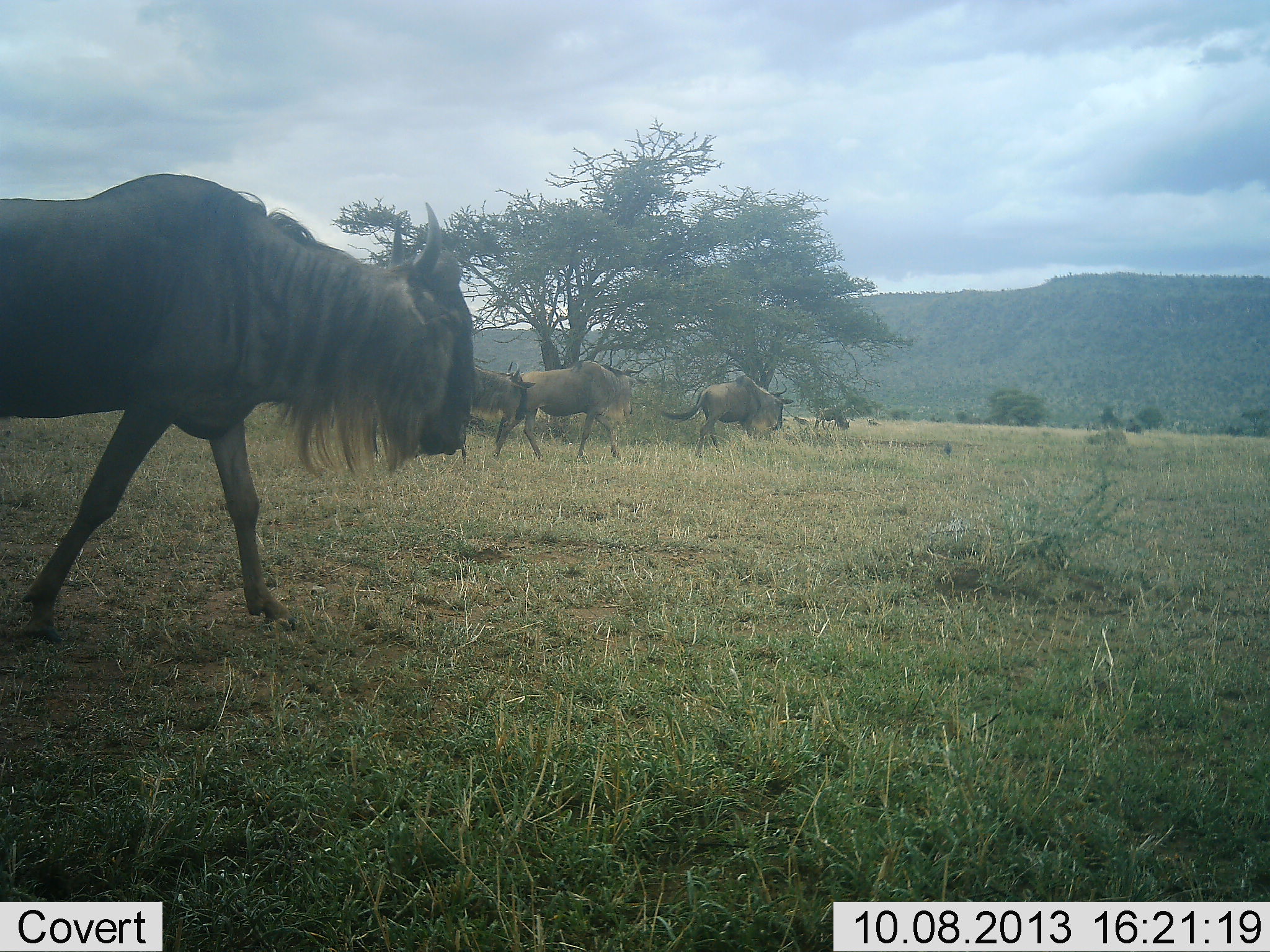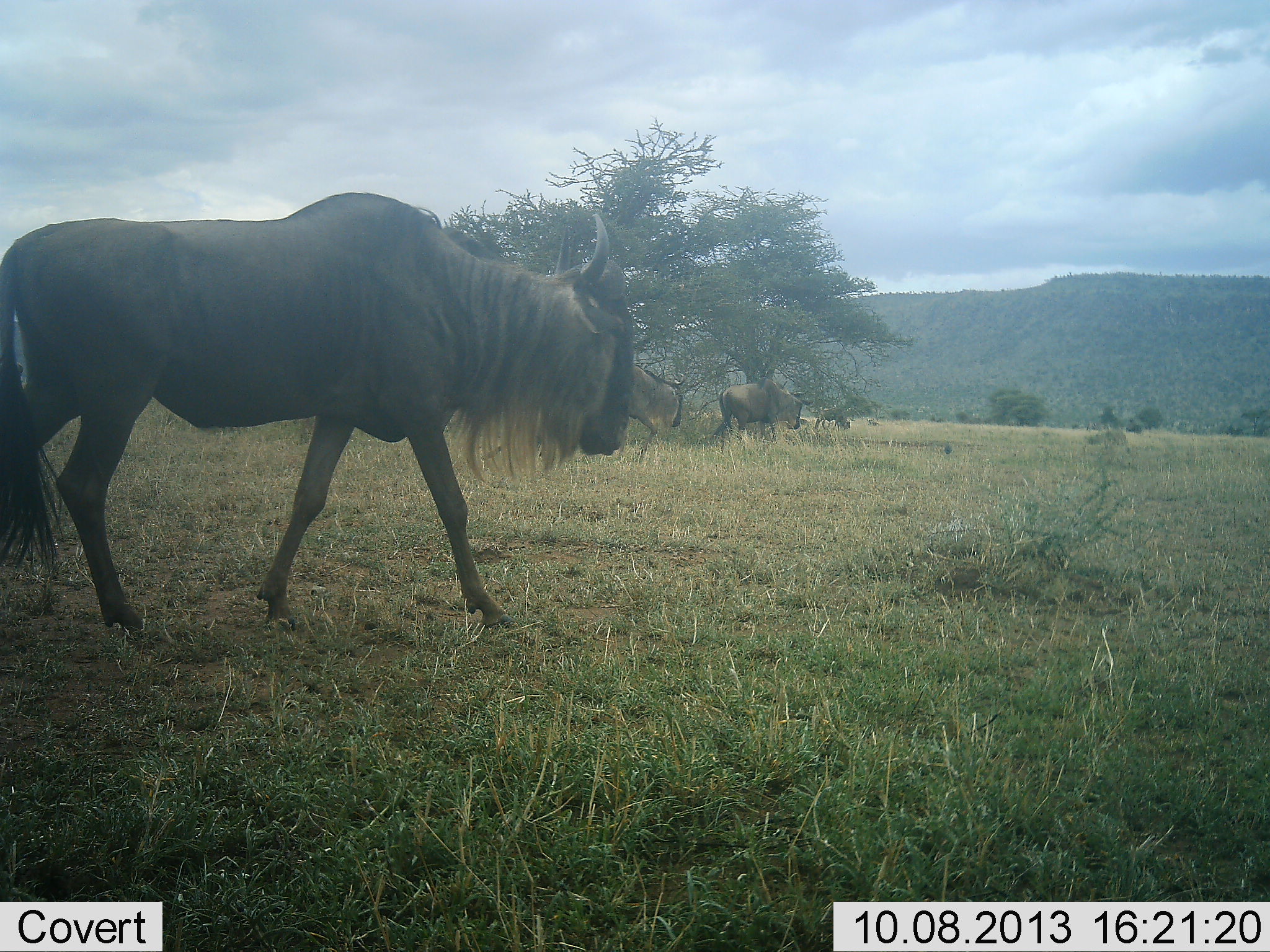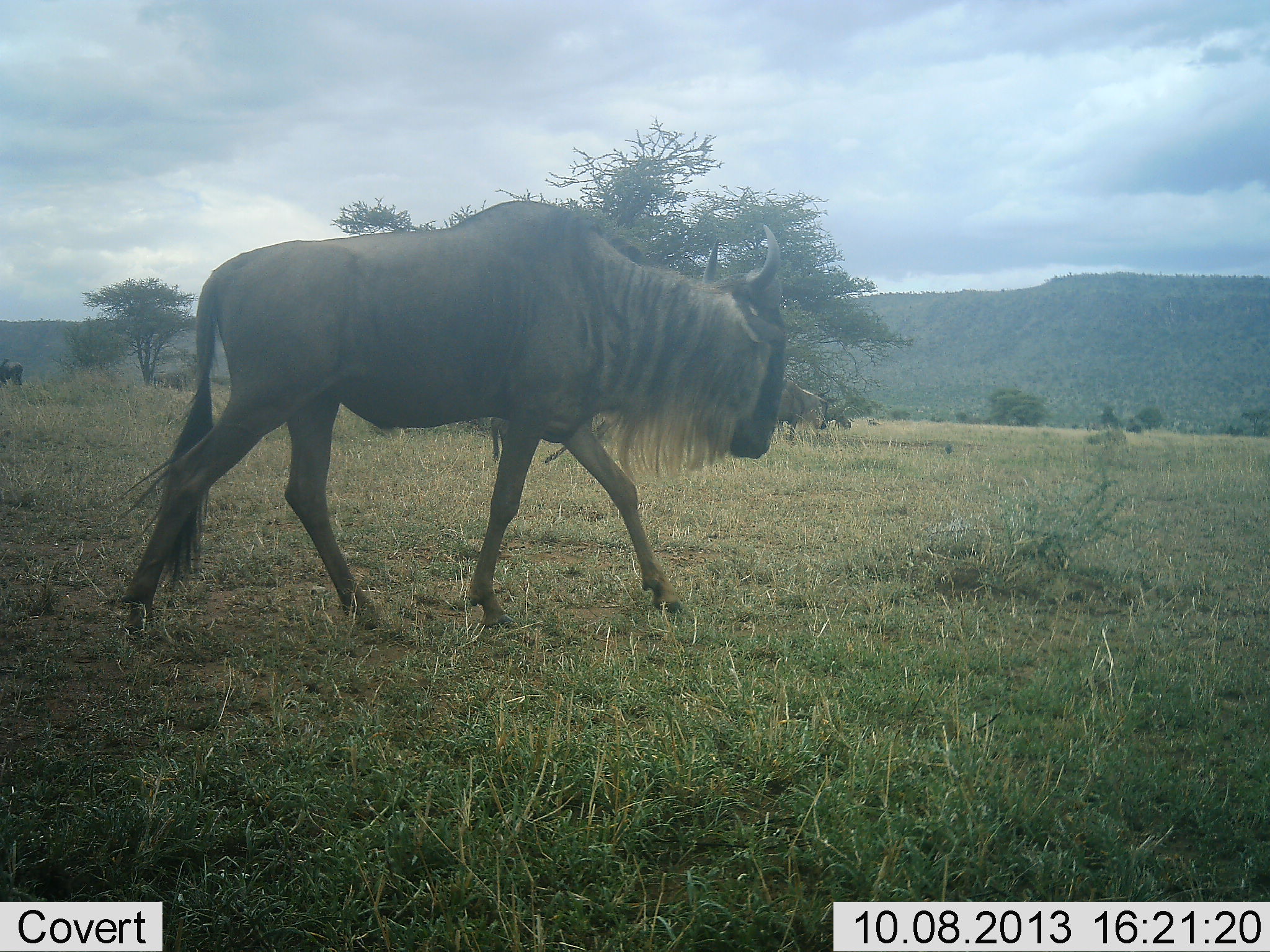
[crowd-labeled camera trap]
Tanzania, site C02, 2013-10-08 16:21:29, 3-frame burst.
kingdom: Animalia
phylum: Chordata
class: Mammalia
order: Artiodactyla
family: Bovidae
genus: Connochaetes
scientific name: Connochaetes taurinus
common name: blue wildebeest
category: wildebeest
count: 4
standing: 11%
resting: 0%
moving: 100%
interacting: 4%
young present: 0%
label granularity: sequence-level